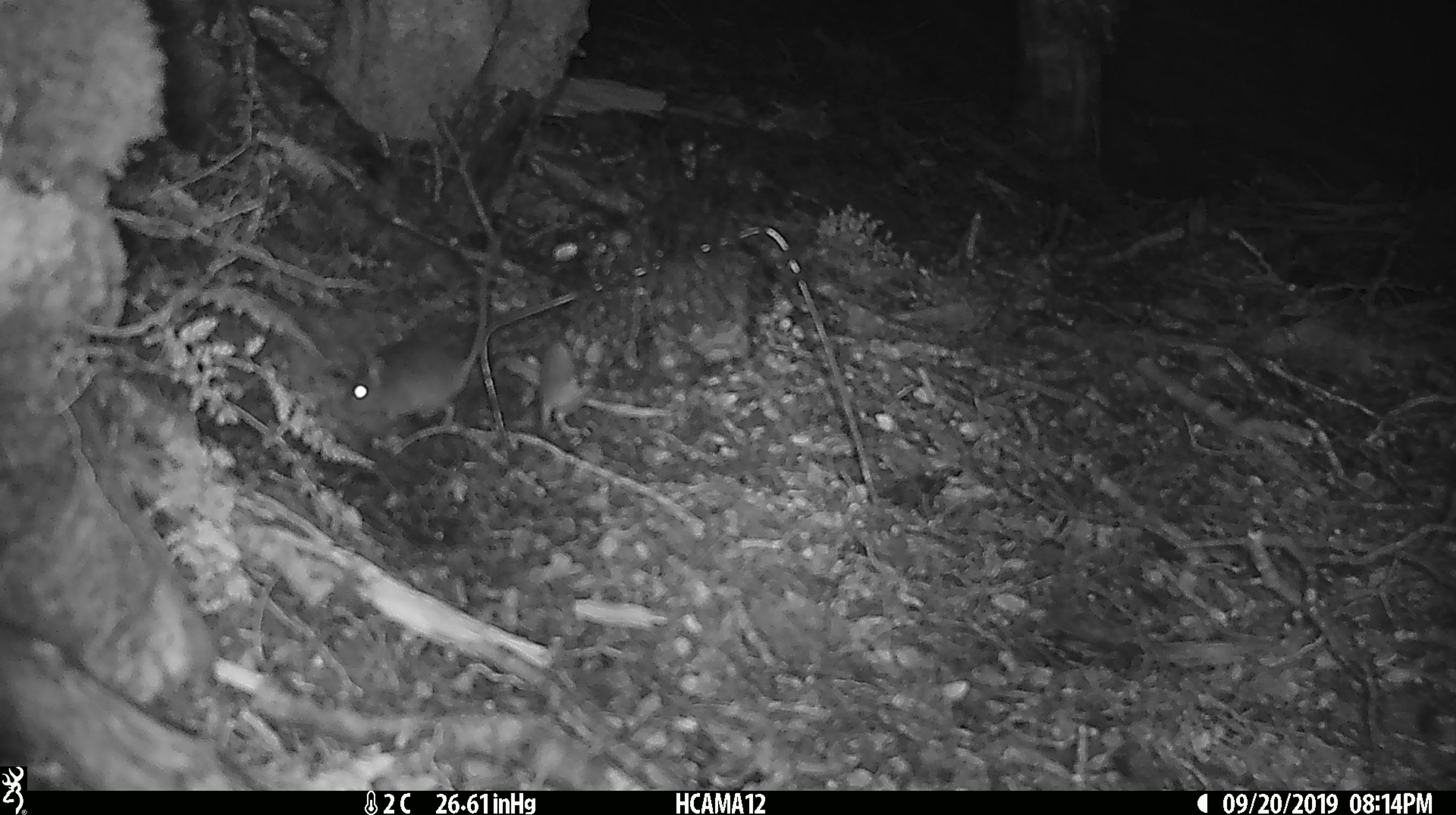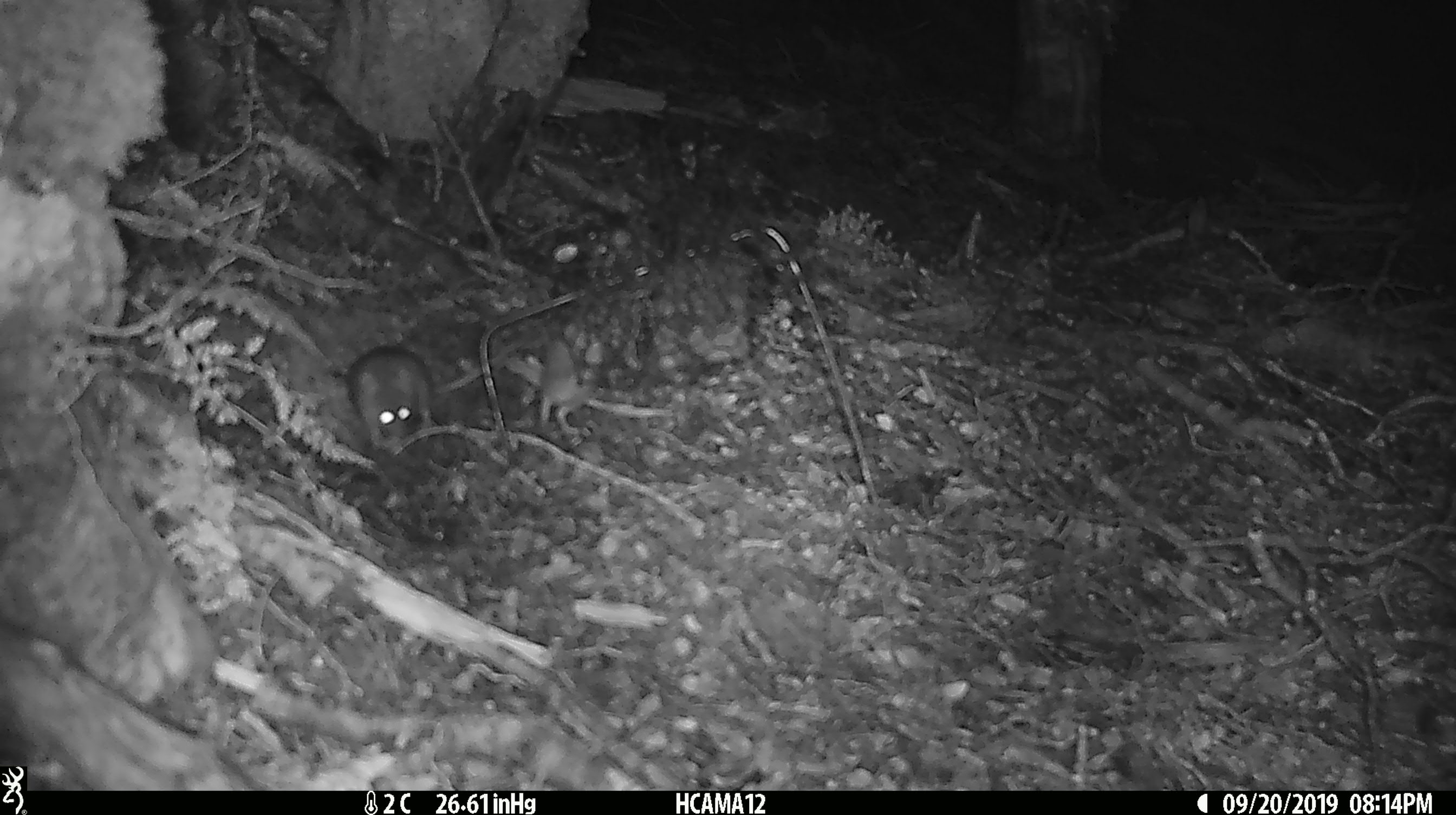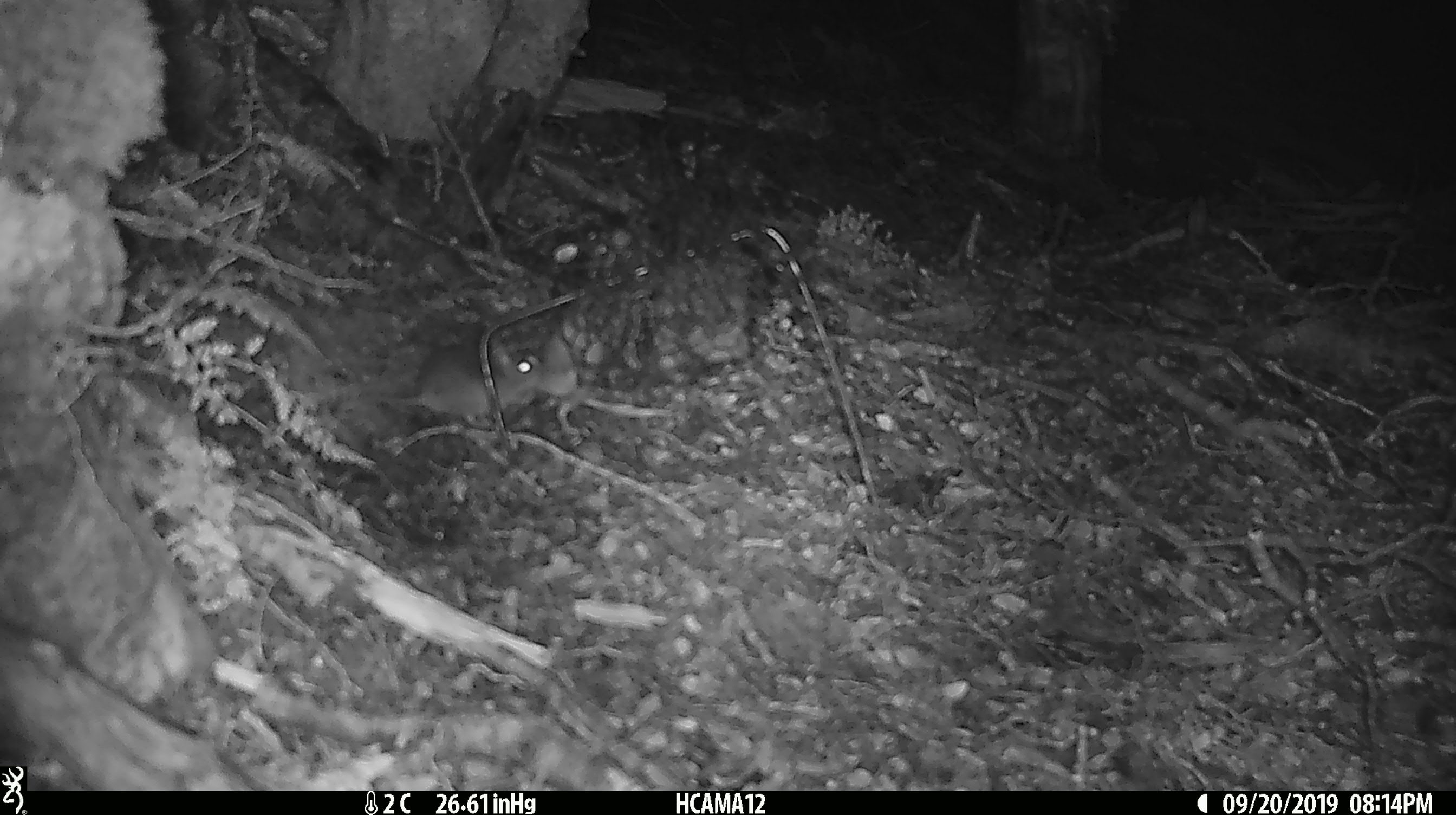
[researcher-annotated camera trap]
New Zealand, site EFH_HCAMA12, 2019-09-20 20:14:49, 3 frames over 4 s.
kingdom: Animalia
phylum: Chordata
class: Mammalia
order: Rodentia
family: Muridae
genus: Mus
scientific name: Mus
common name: mouse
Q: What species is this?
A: Mouse (Mus).